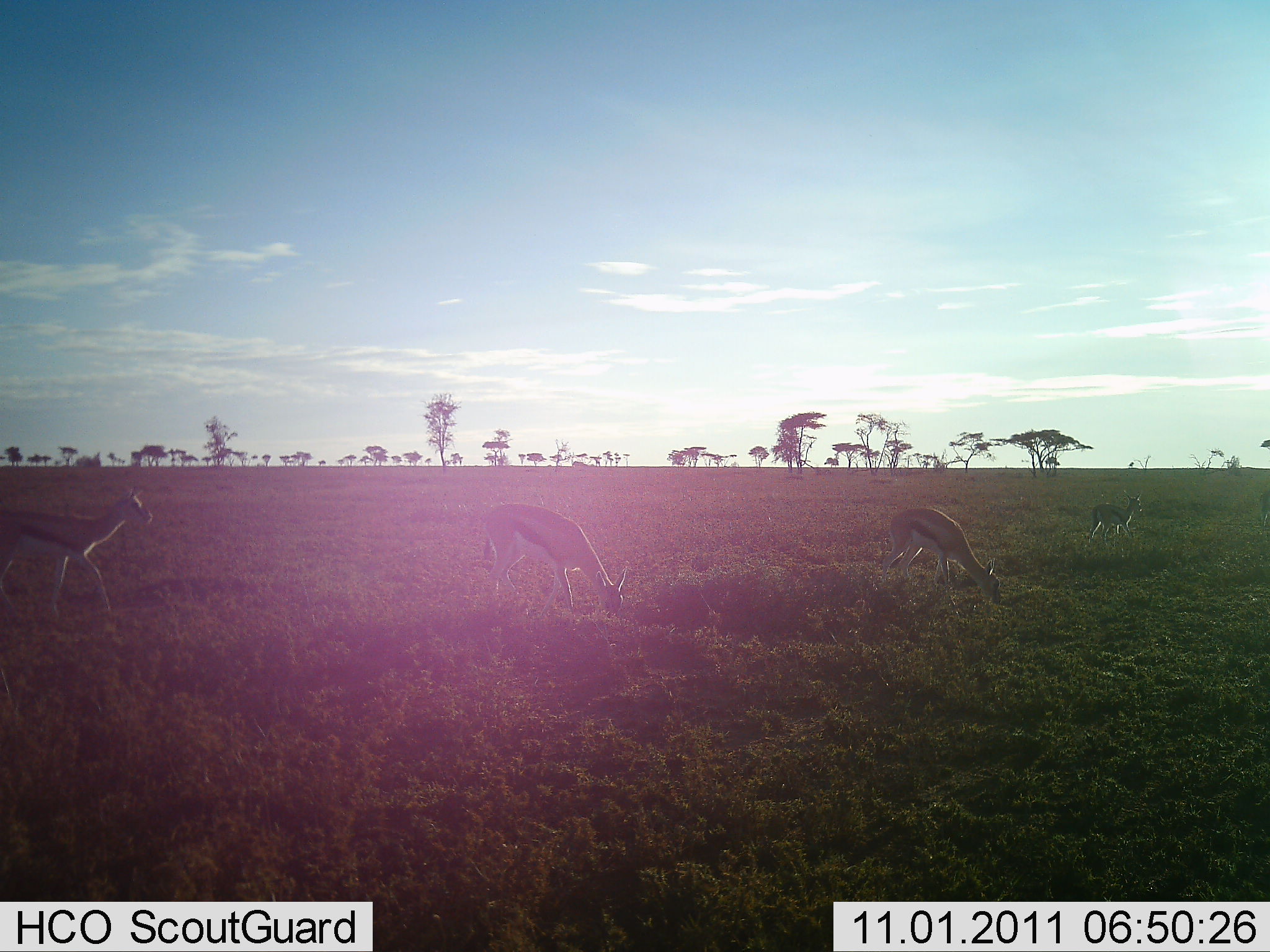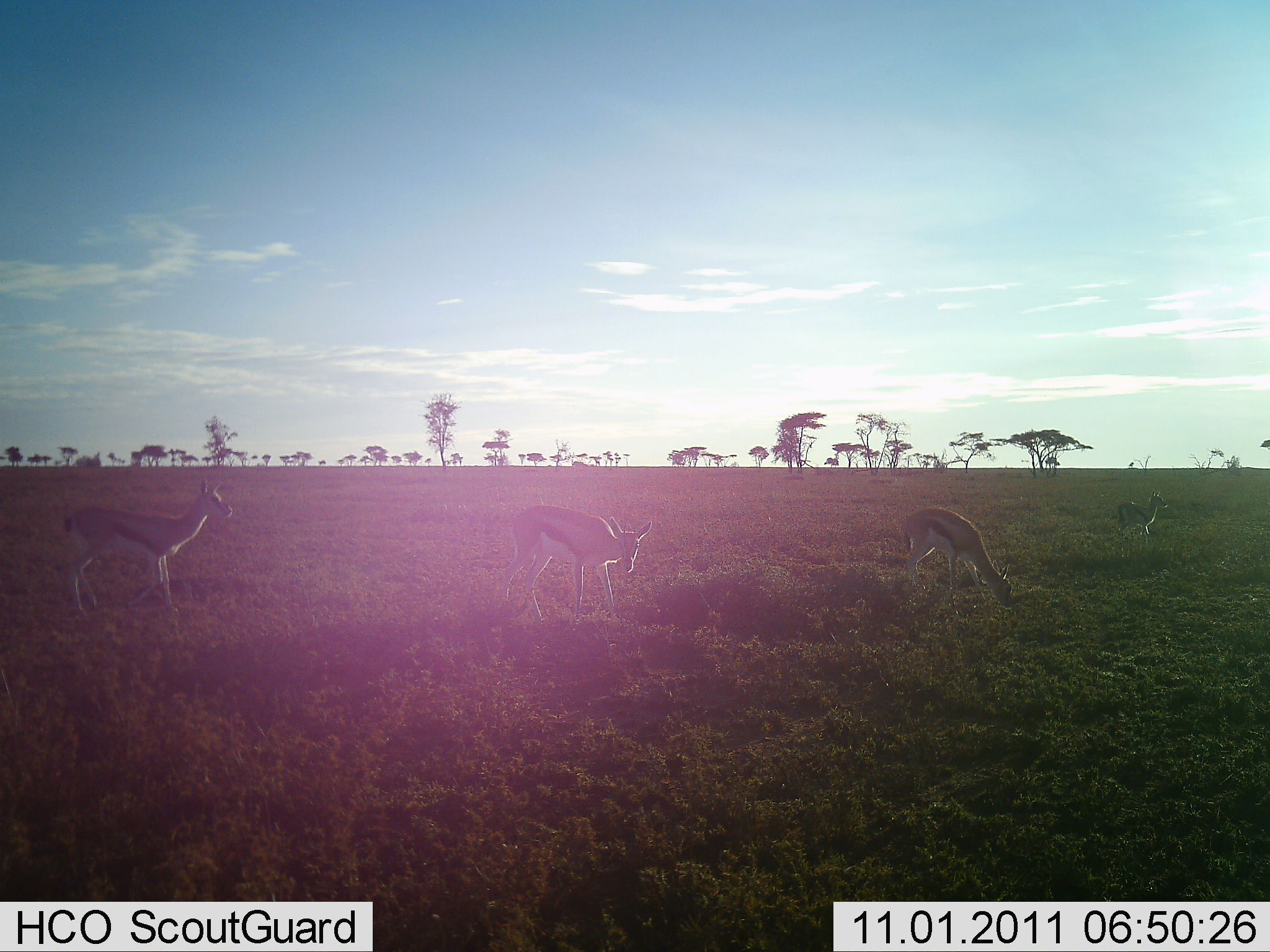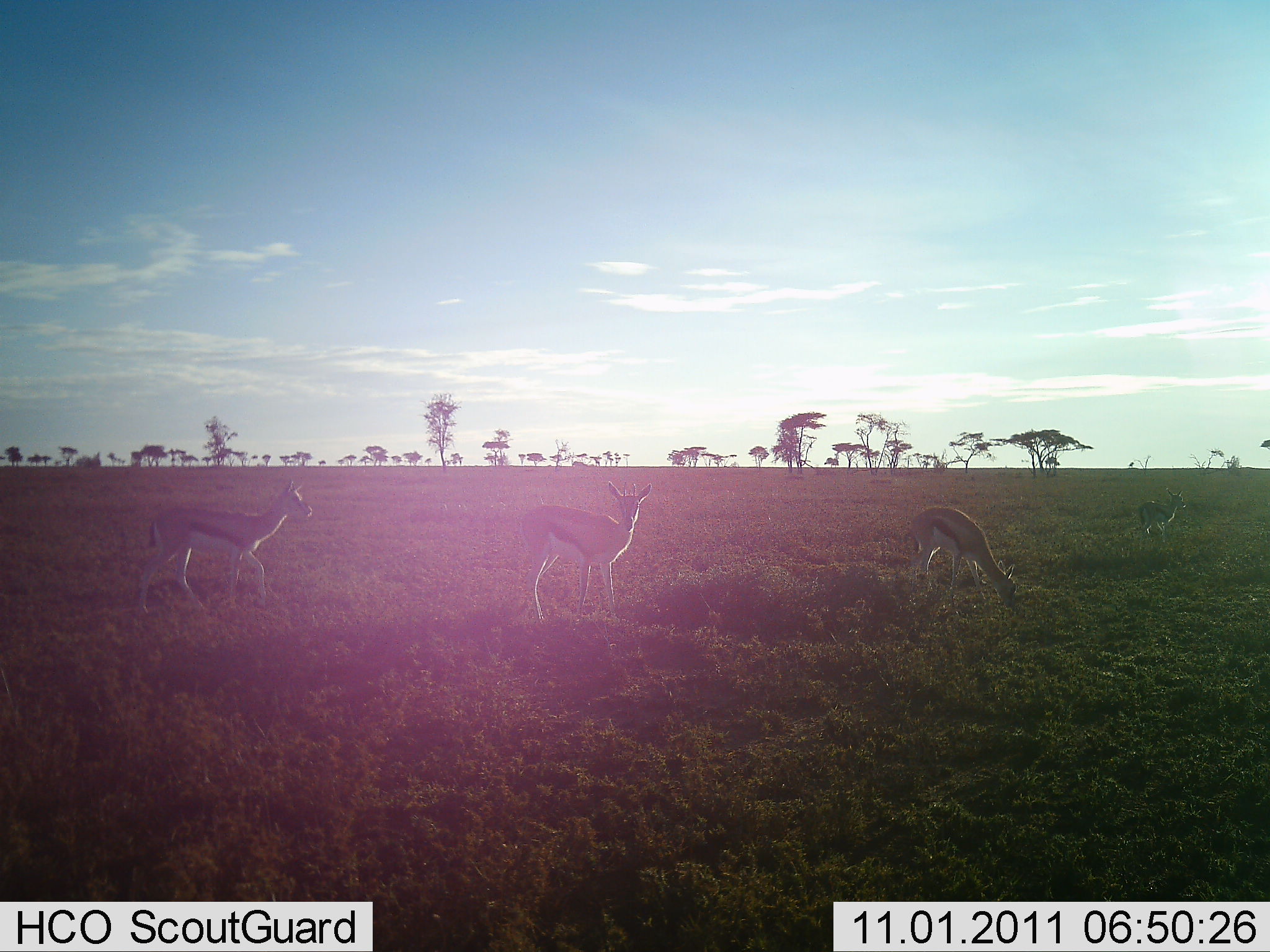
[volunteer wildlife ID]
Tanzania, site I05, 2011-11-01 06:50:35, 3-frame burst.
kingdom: Animalia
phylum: Chordata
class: Mammalia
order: Artiodactyla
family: Bovidae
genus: Eudorcas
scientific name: Eudorcas thomsonii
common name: thomson's gazelle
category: gazellethomsons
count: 4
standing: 40%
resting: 0%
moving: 50%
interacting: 0%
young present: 0%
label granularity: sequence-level